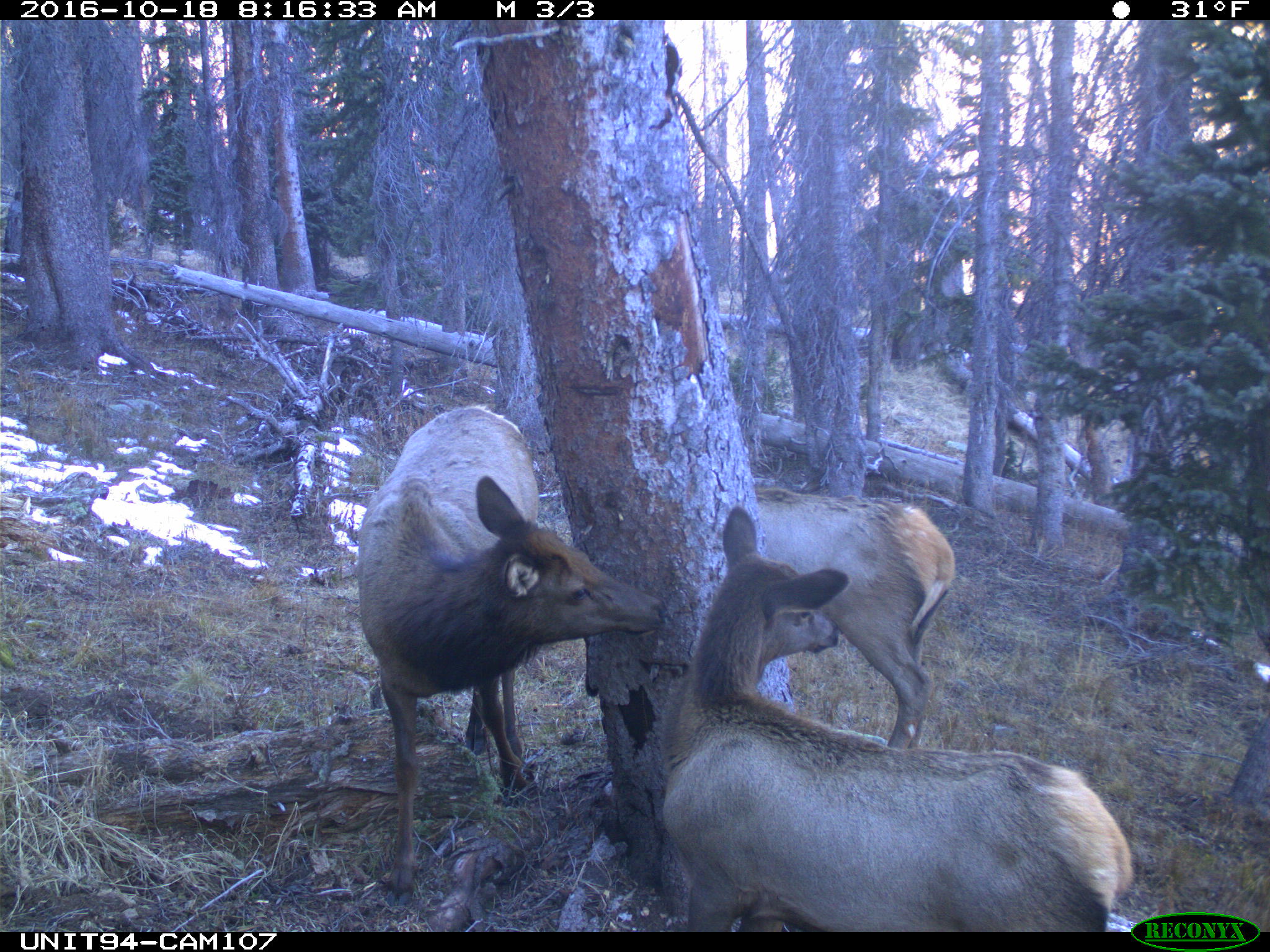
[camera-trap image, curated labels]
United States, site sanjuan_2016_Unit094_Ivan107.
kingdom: Animalia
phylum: Chordata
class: Mammalia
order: Artiodactyla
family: Cervidae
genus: Cervus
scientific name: Cervus elaphus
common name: red deer